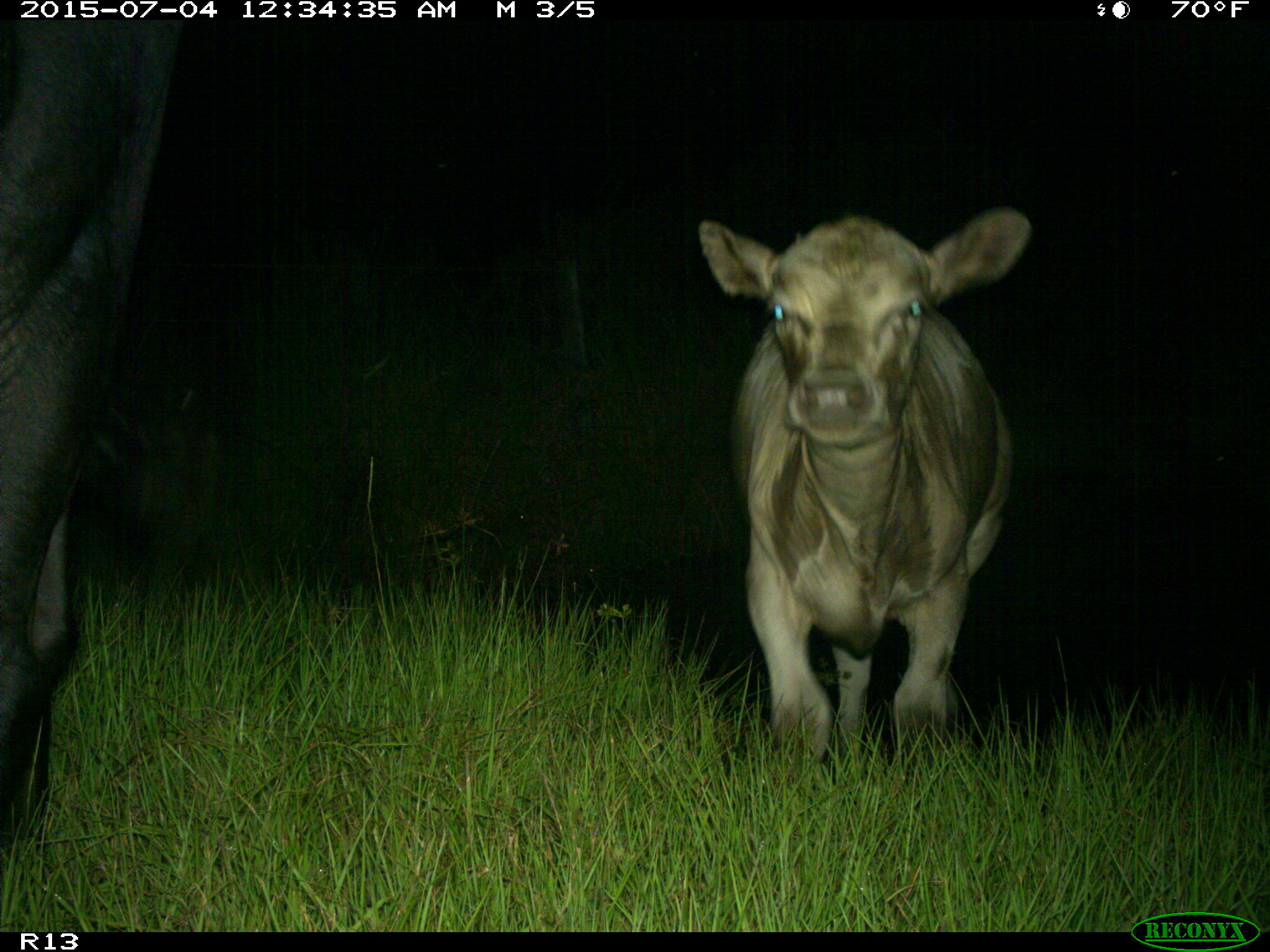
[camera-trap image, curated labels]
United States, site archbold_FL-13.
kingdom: Animalia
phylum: Chordata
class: Mammalia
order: Artiodactyla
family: Bovidae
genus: Bos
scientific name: Bos taurus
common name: domestic cow